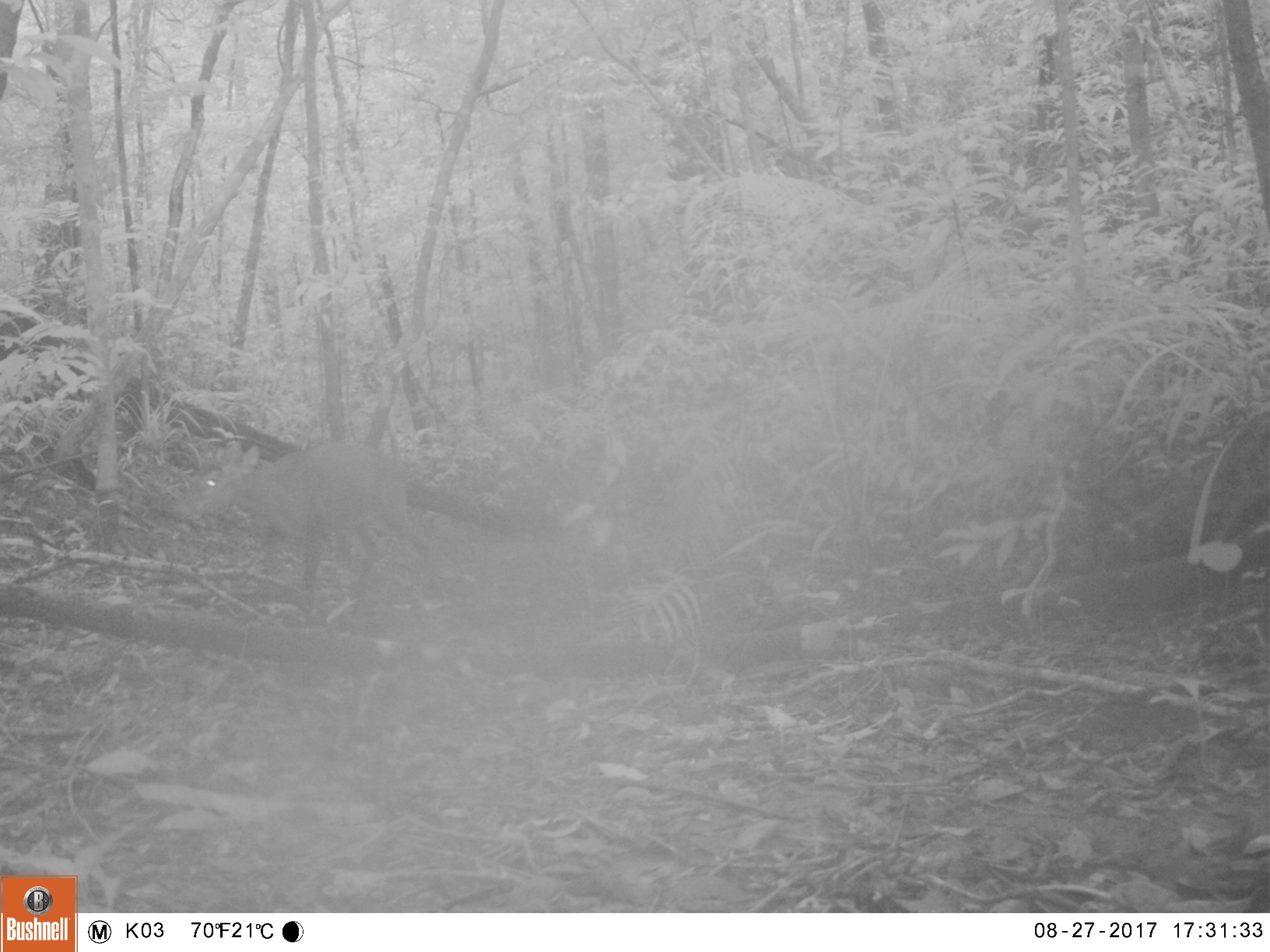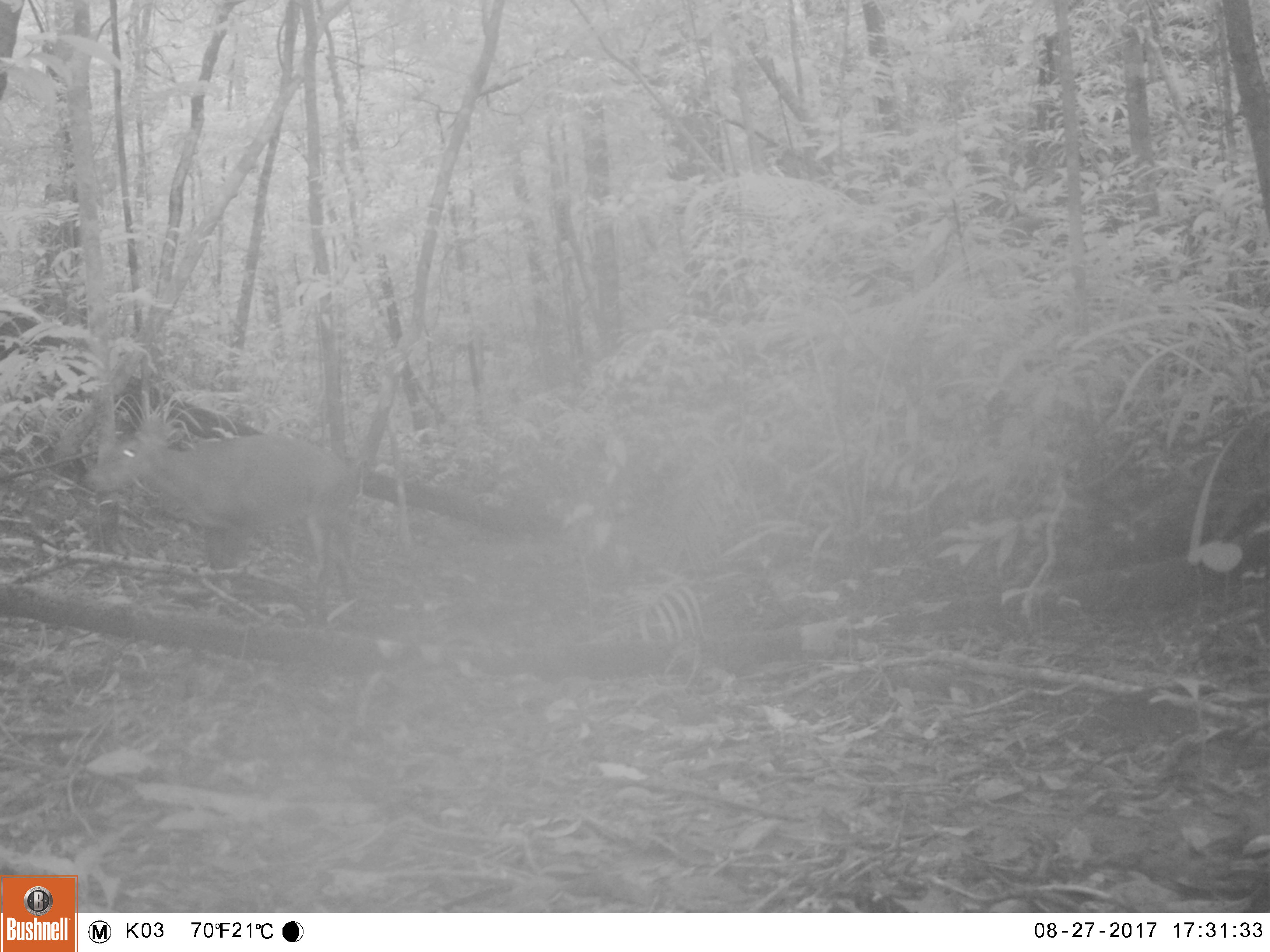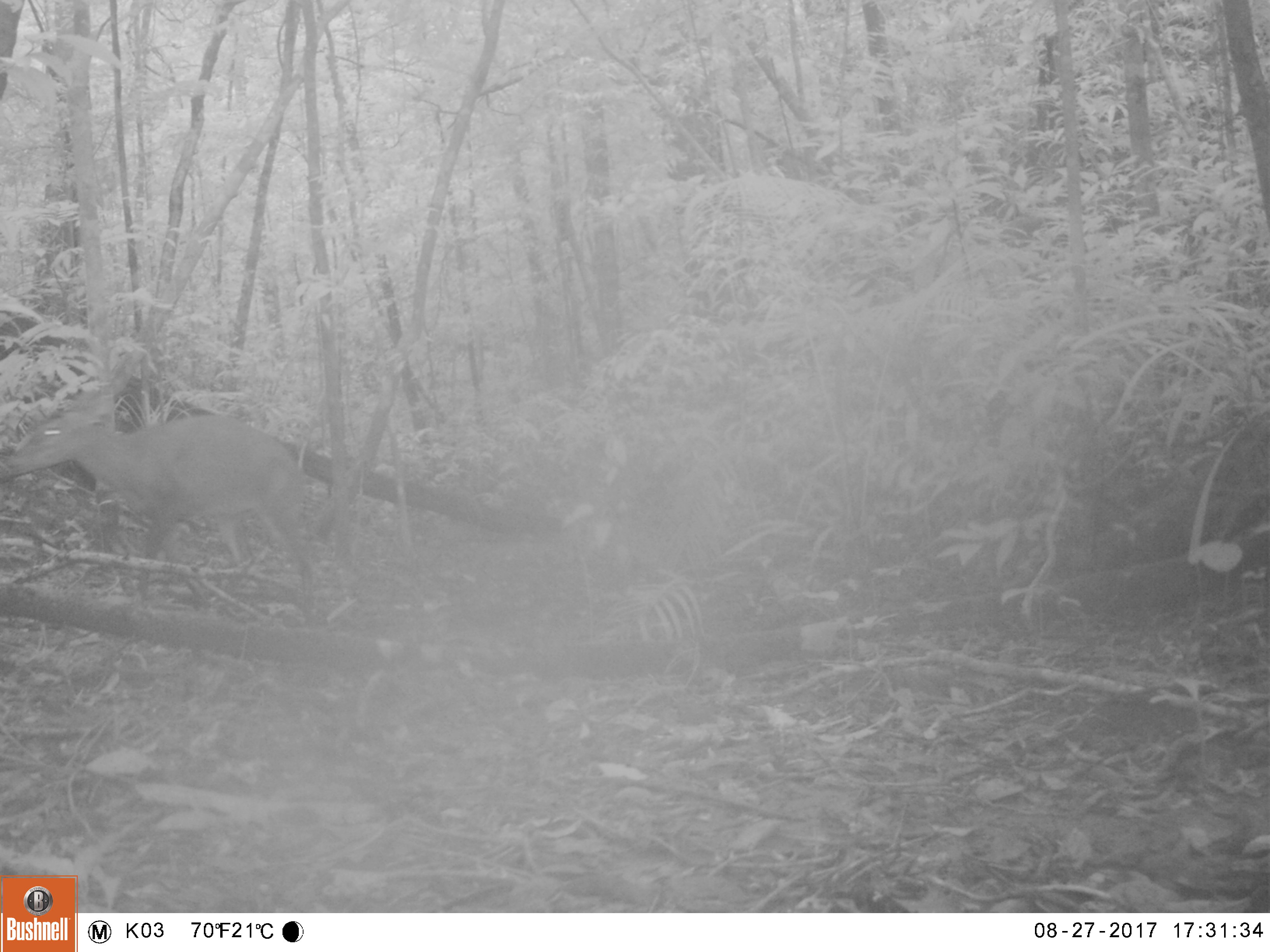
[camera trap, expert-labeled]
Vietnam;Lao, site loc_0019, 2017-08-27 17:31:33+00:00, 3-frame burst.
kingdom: Animalia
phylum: Chordata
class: Mammalia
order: Artiodactyla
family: Cervidae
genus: Muntiacus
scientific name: Muntiacus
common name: muntjacs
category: unidentified muntjac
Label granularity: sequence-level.